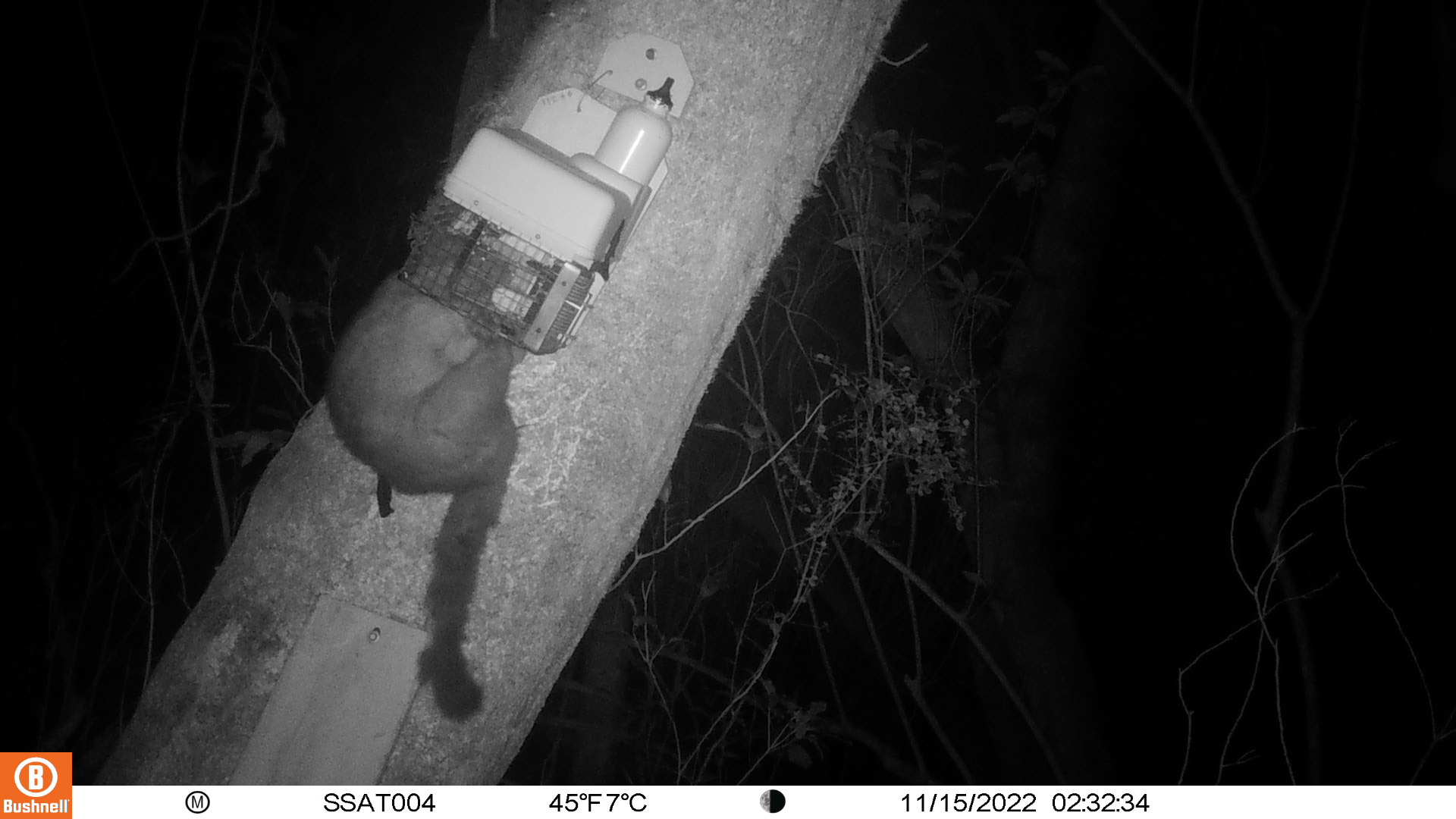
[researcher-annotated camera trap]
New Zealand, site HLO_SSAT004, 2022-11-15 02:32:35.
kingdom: Animalia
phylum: Chordata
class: Mammalia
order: Diprotodontia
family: Phalangeridae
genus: Trichosurus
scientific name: Trichosurus vulpecula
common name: common brushtail possum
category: possum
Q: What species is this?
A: Possum (common brushtail possum) (Trichosurus vulpecula).